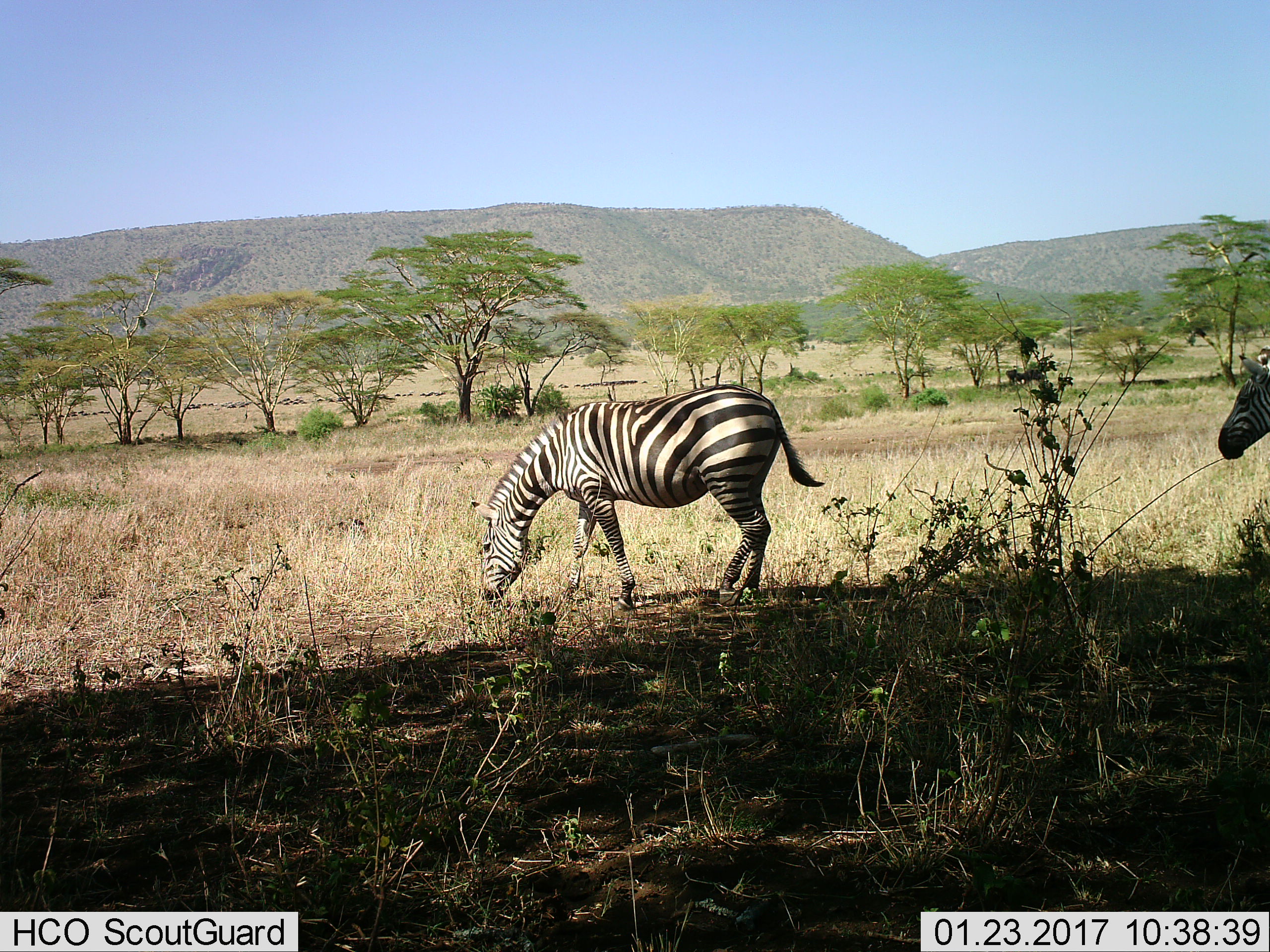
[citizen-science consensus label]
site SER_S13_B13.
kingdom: Animalia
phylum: Chordata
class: Mammalia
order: Perissodactyla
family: Equidae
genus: Equus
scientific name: Equus quagga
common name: plains zebra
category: zebraplains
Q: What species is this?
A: Zebraplains (plains zebra) (Equus quagga).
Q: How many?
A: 2.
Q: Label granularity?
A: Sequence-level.